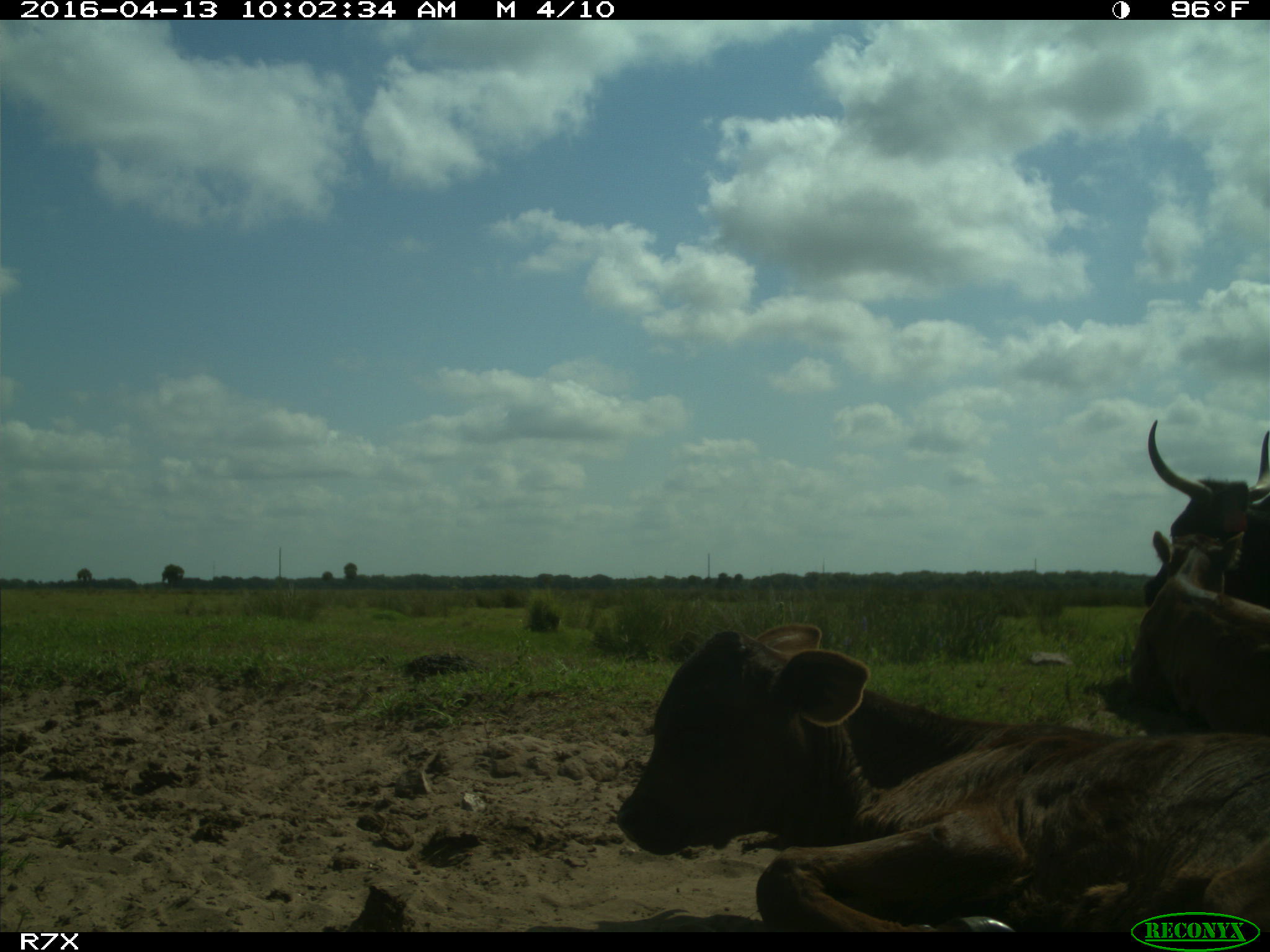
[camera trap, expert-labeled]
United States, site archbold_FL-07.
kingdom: Animalia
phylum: Chordata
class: Mammalia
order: Artiodactyla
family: Bovidae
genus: Bos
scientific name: Bos taurus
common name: domestic cow